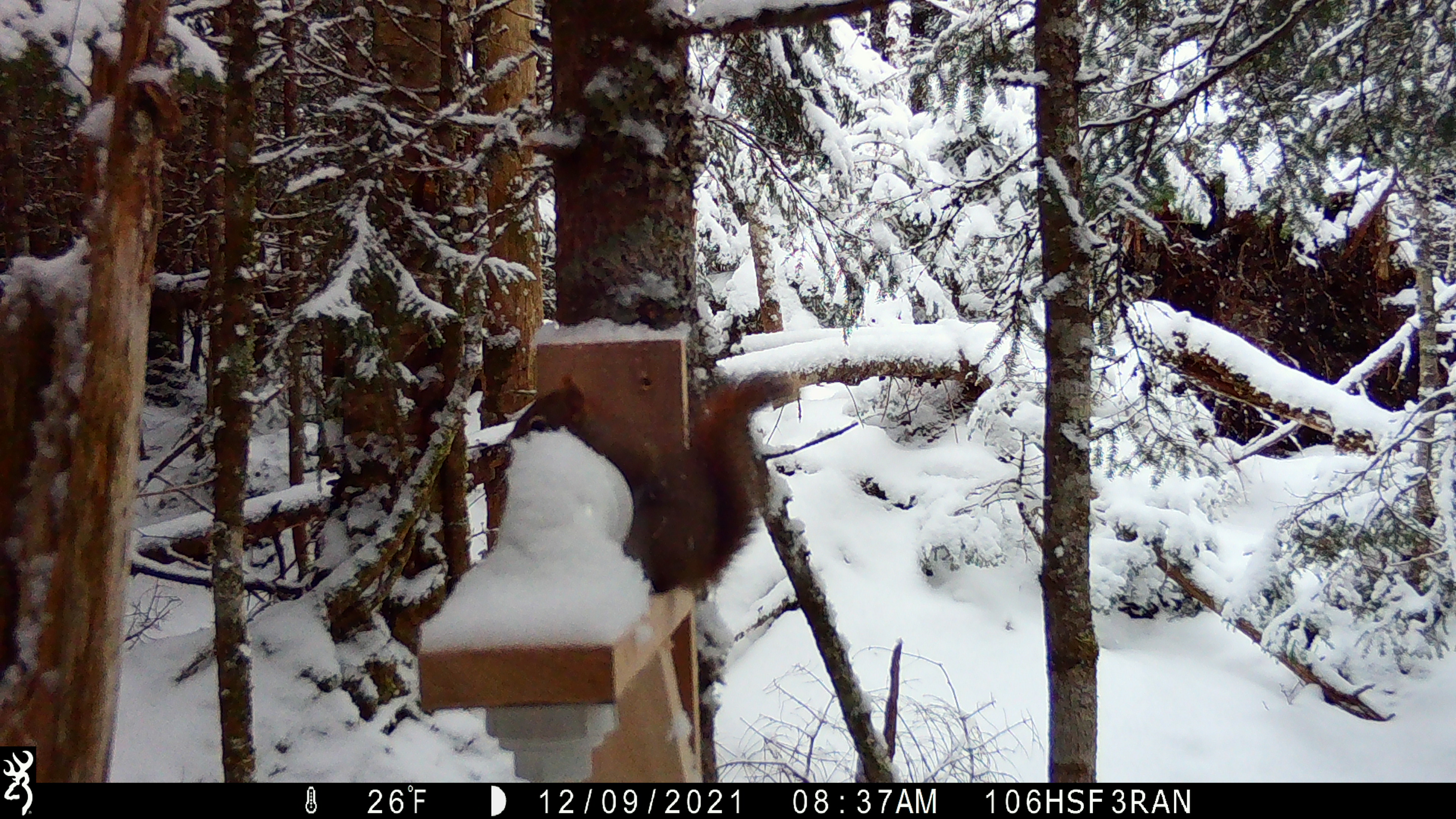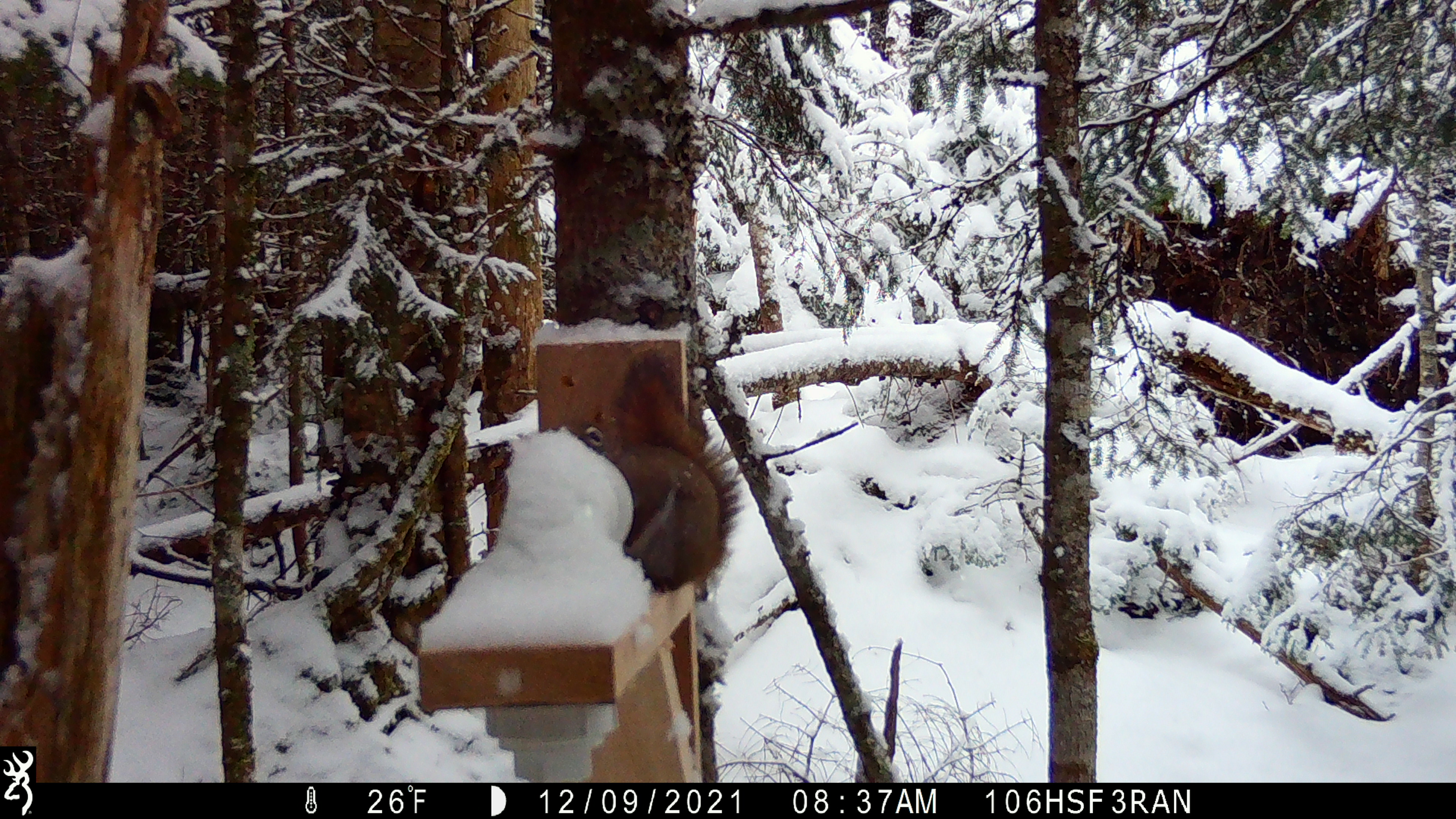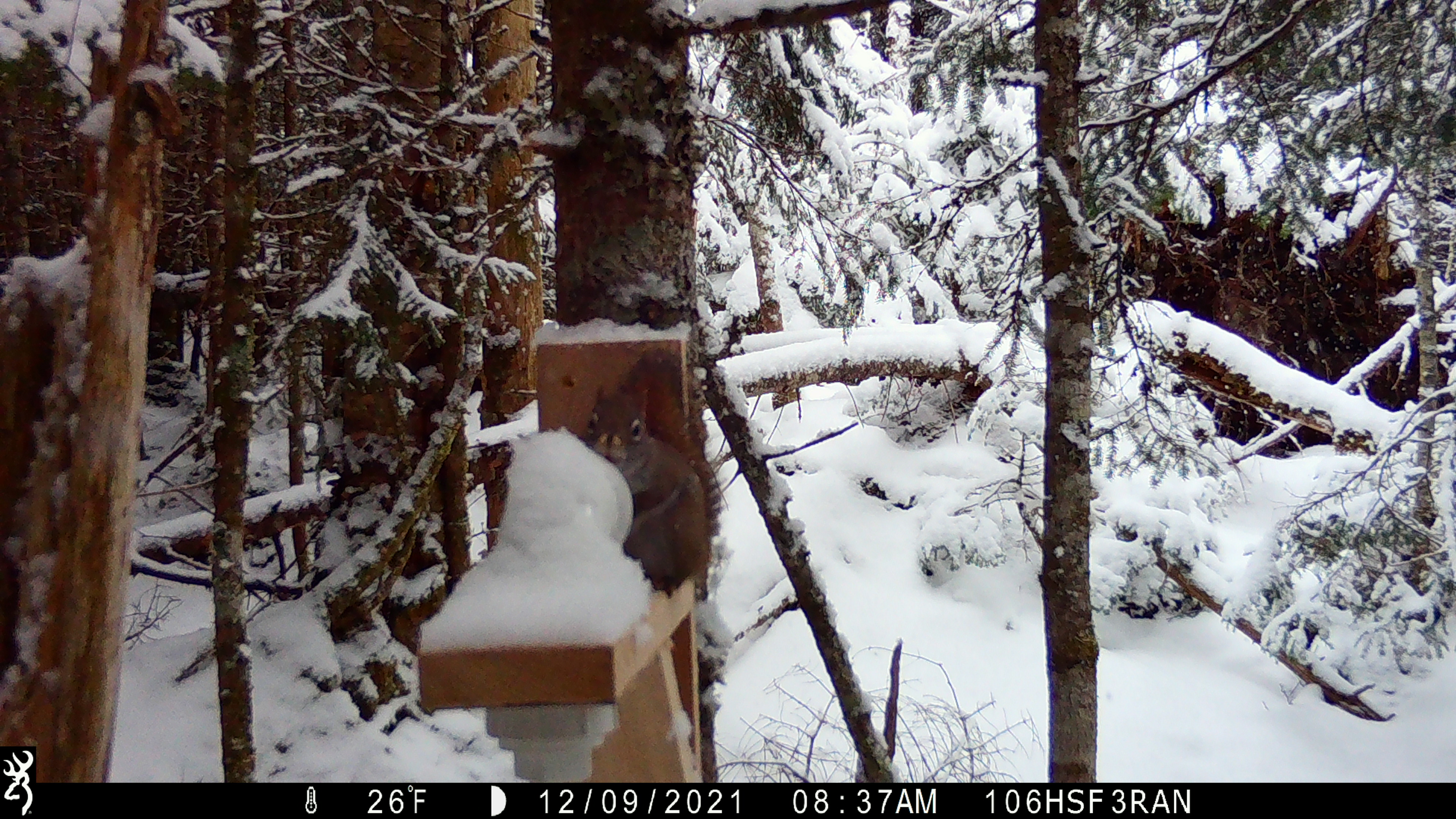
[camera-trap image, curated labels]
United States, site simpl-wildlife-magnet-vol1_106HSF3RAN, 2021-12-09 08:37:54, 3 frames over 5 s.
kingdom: Animalia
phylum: Chordata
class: Mammalia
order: Rodentia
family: Sciuridae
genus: Tamiasciurus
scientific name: Tamiasciurus hudsonicus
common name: red squirrel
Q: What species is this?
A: Red squirrel (Tamiasciurus hudsonicus).